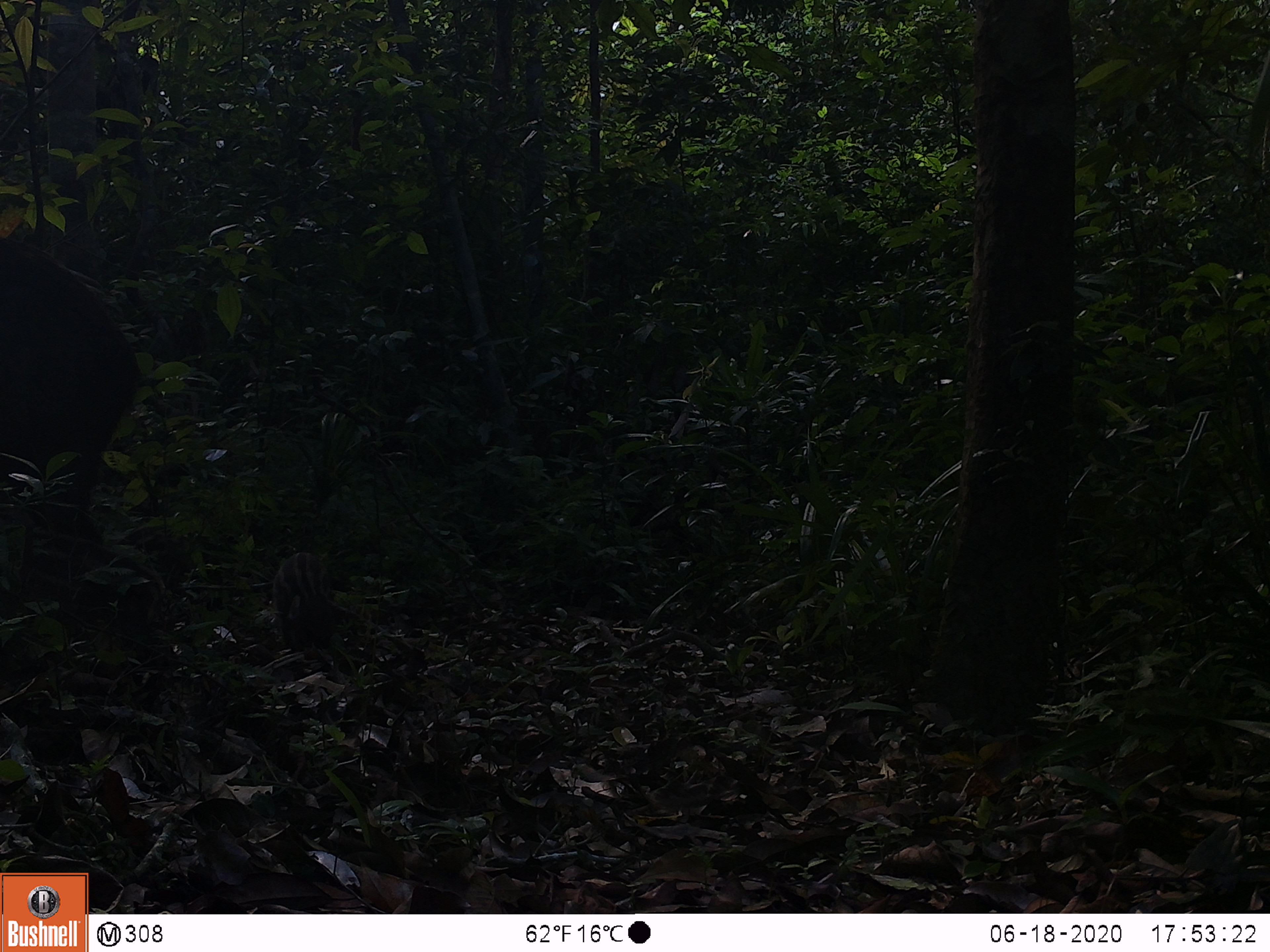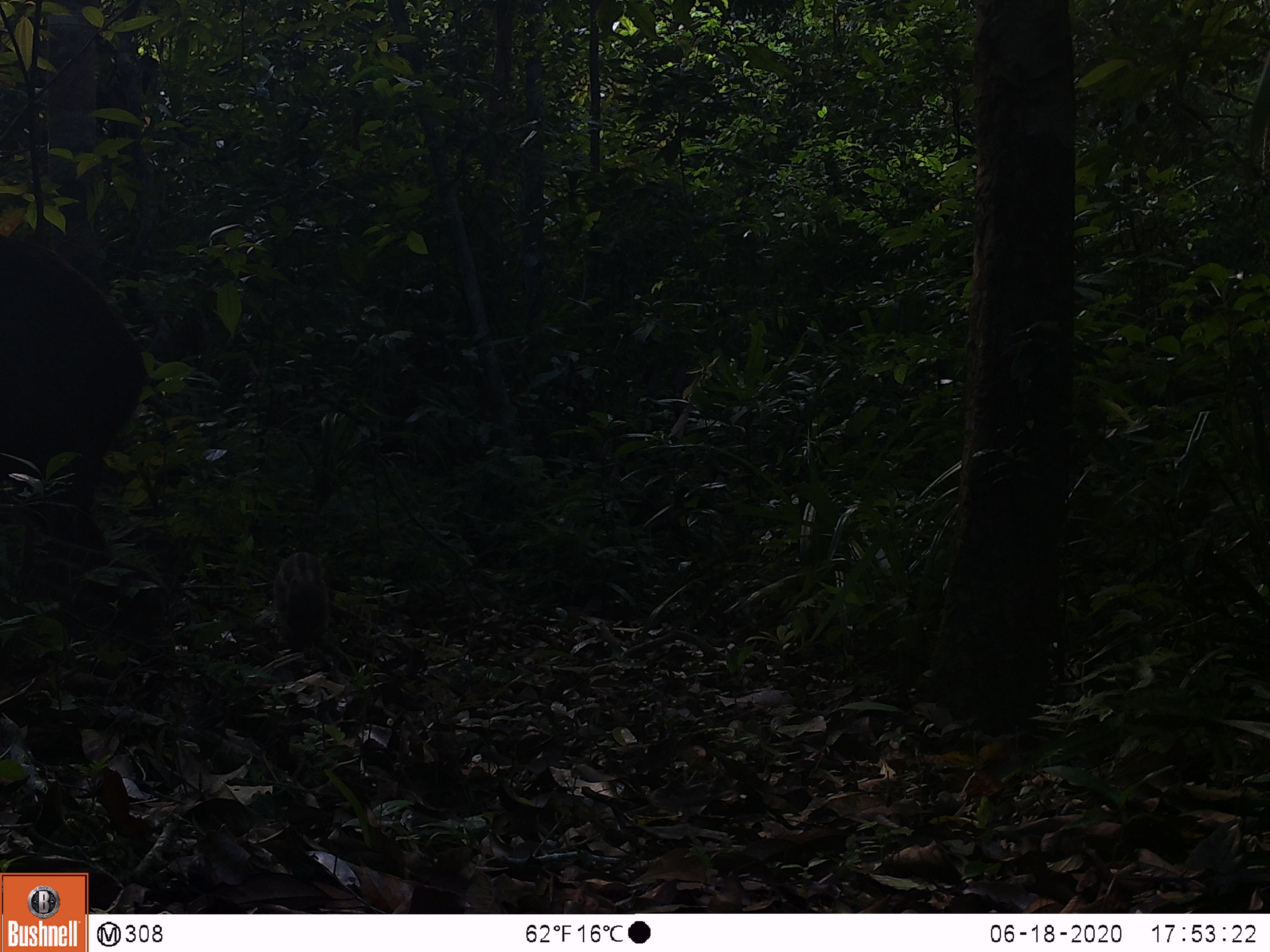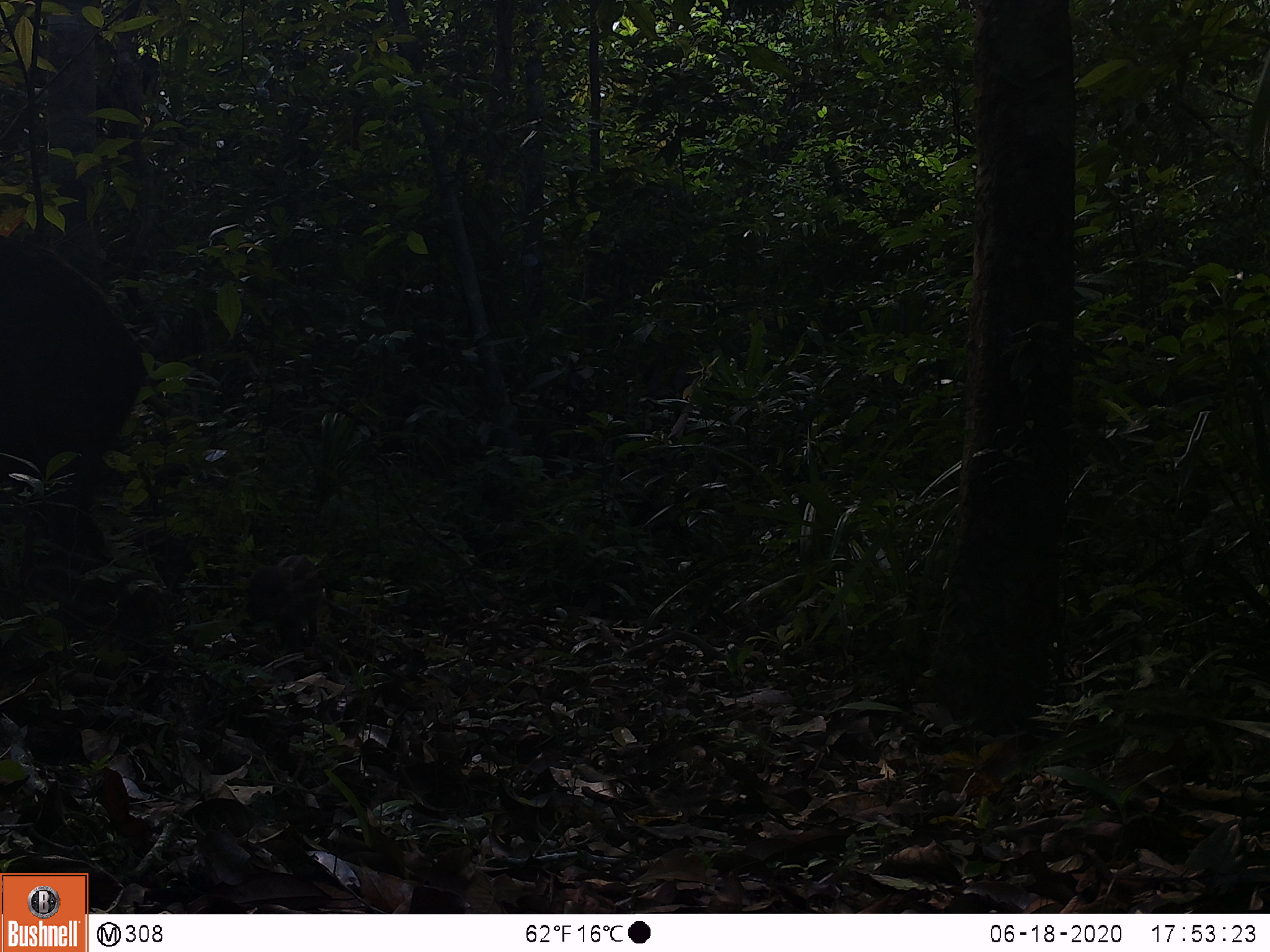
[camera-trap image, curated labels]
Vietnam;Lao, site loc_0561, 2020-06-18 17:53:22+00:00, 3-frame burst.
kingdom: Animalia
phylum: Chordata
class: Mammalia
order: Artiodactyla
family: Suidae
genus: Sus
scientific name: Sus scrofa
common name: eurasian wild pig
Eurasian wild pig (Sus scrofa). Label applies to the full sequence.